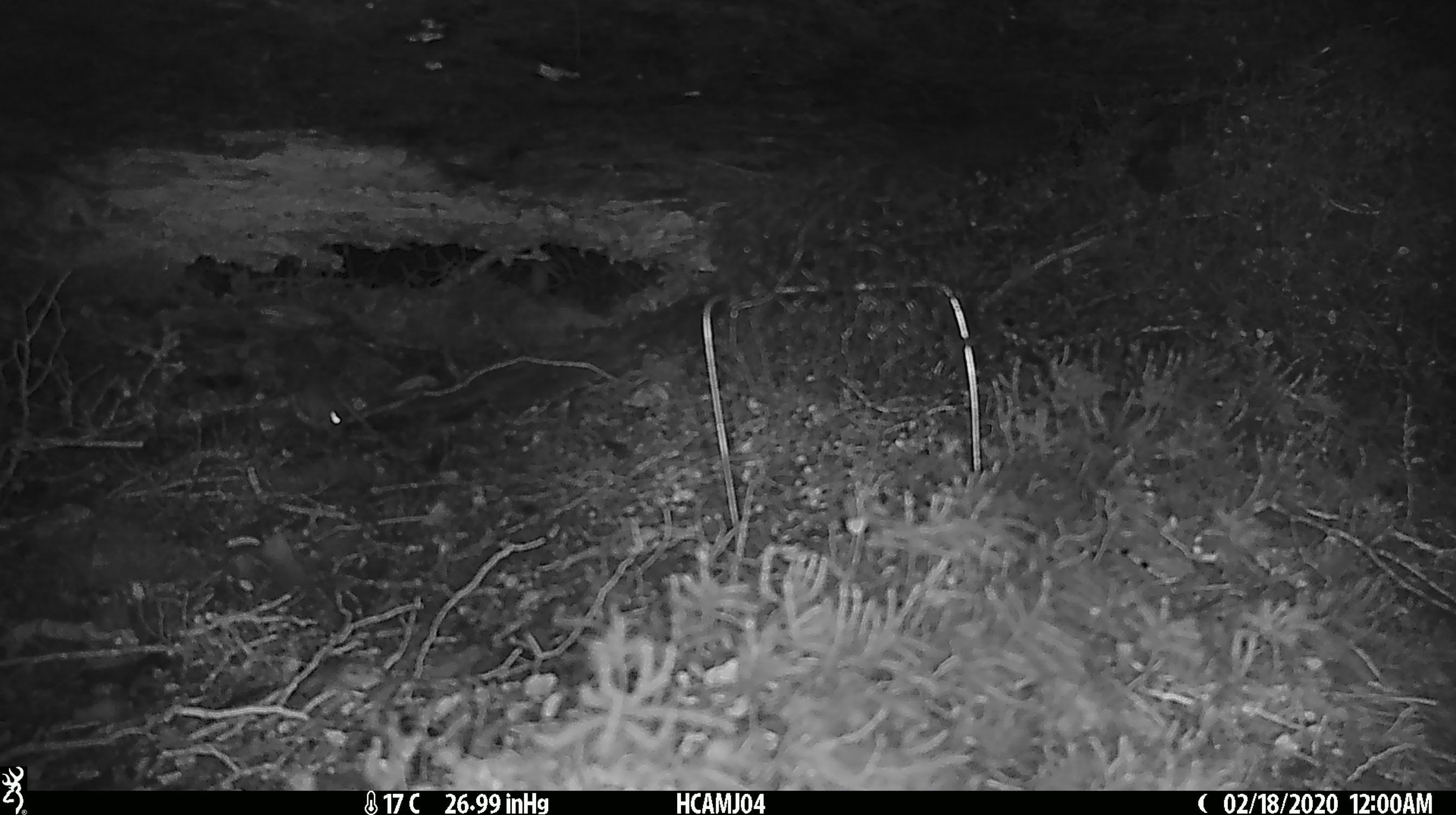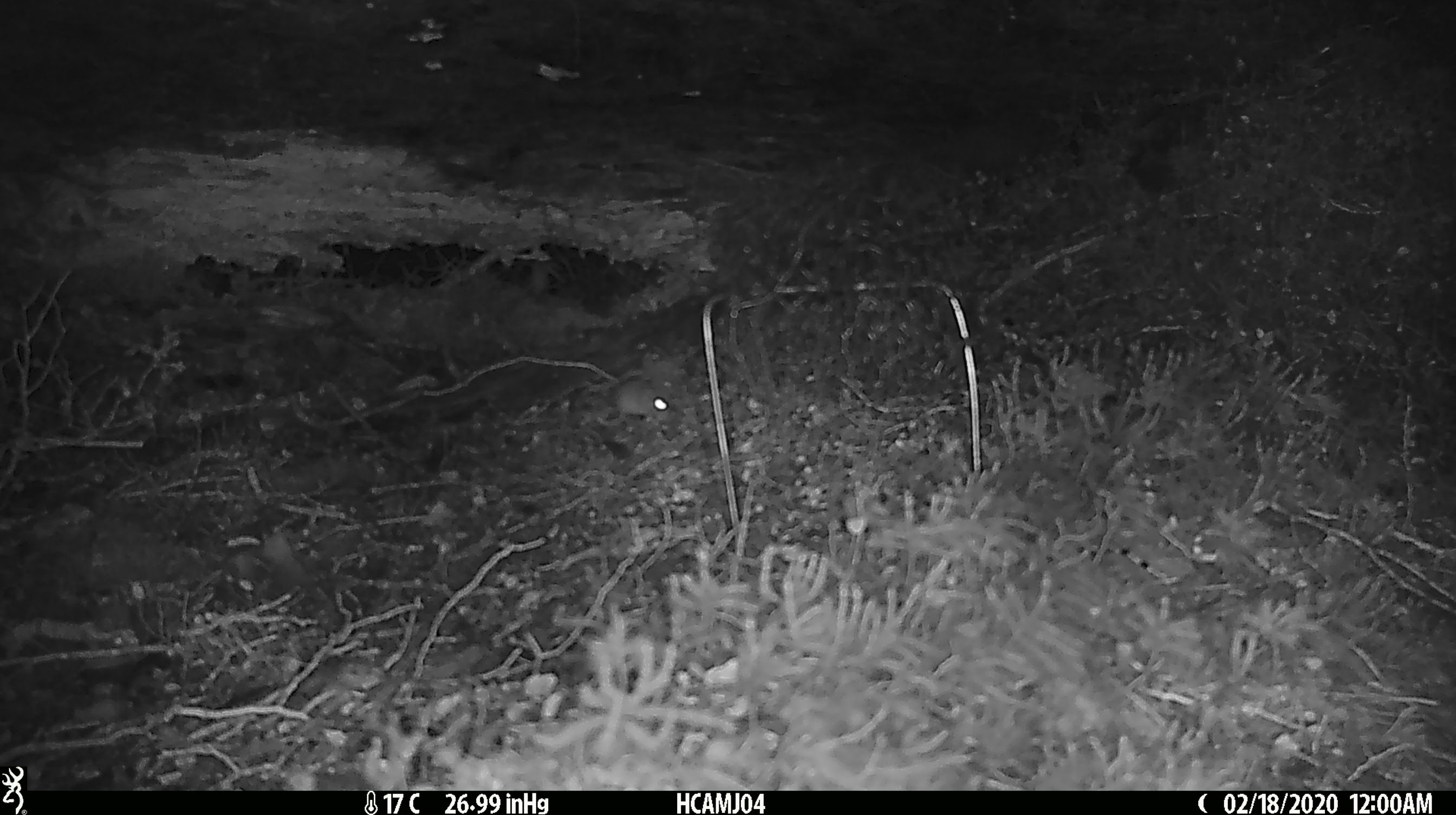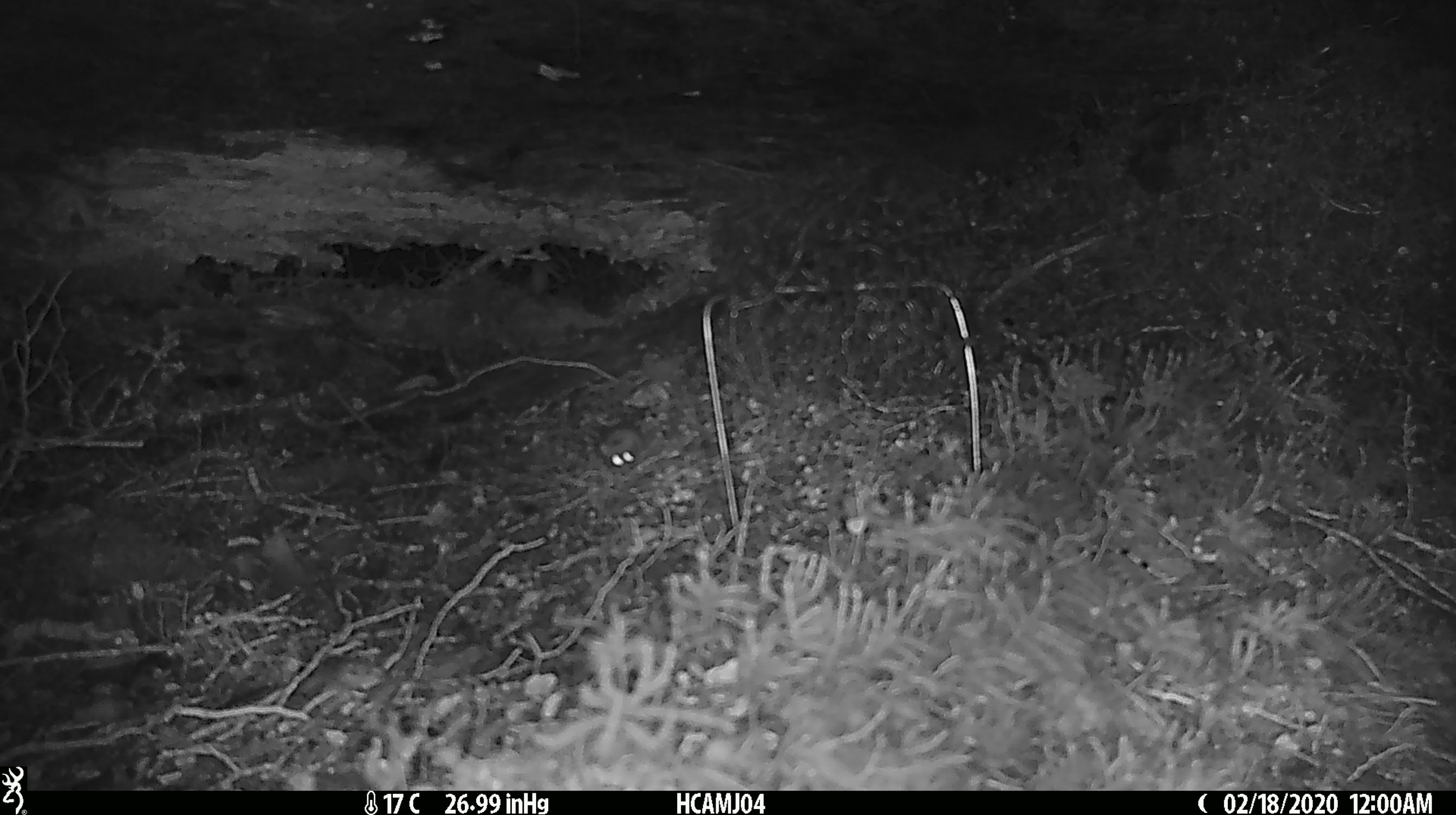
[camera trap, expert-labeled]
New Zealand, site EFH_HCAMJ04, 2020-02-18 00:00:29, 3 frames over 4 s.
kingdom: Animalia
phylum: Chordata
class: Mammalia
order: Rodentia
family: Muridae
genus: Mus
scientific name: Mus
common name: mouse